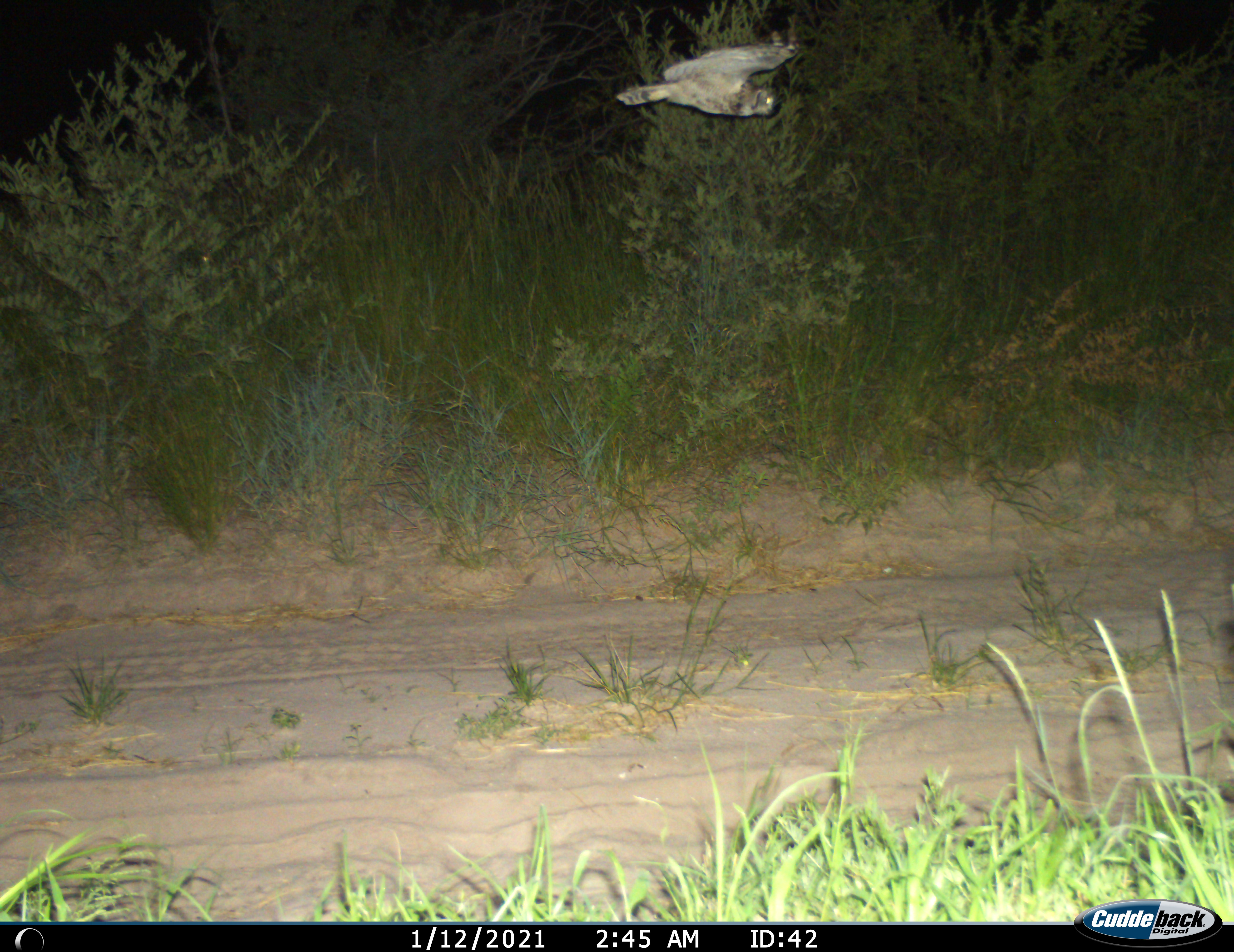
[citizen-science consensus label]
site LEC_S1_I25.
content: unidentified animal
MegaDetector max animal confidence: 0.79